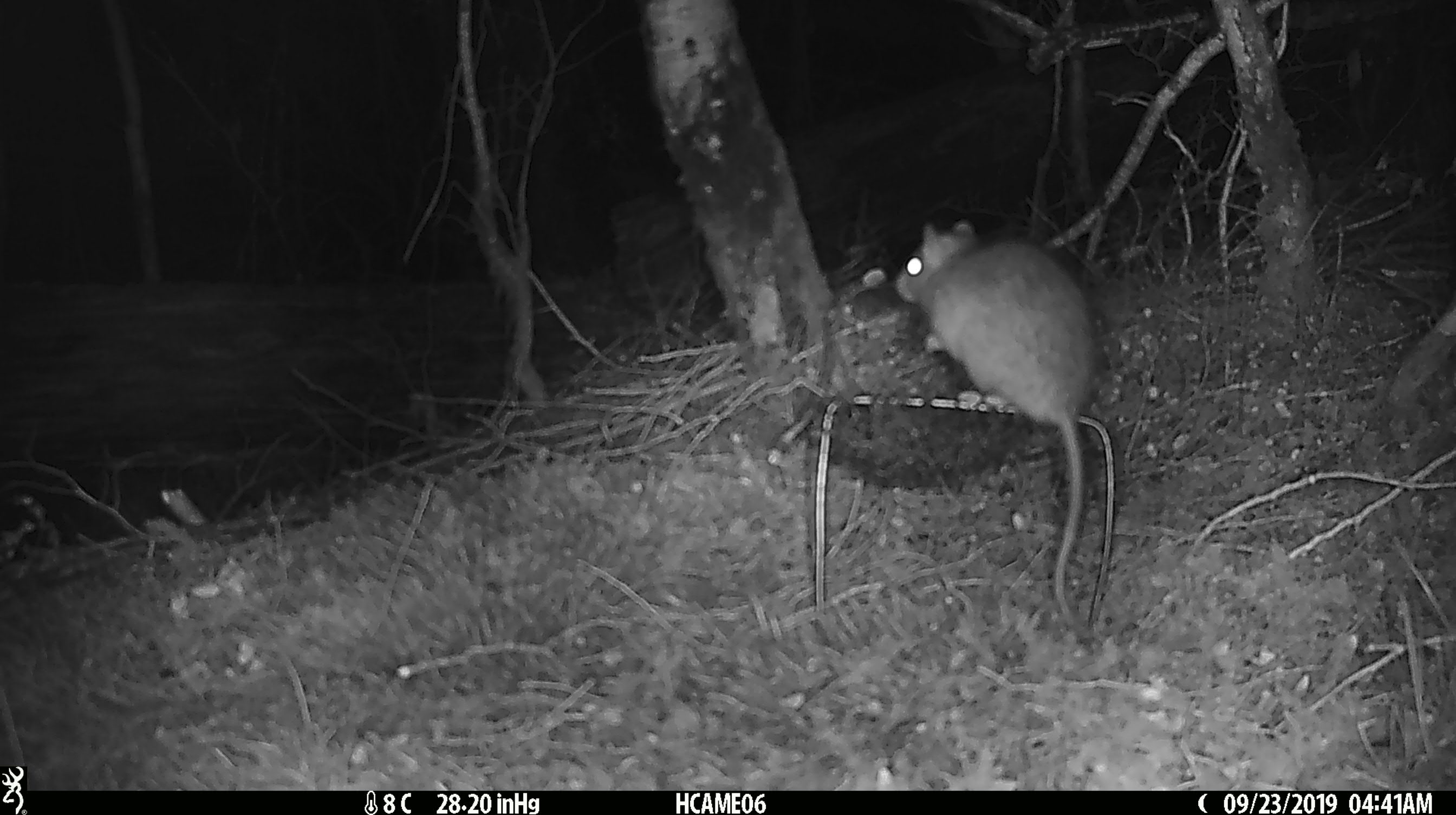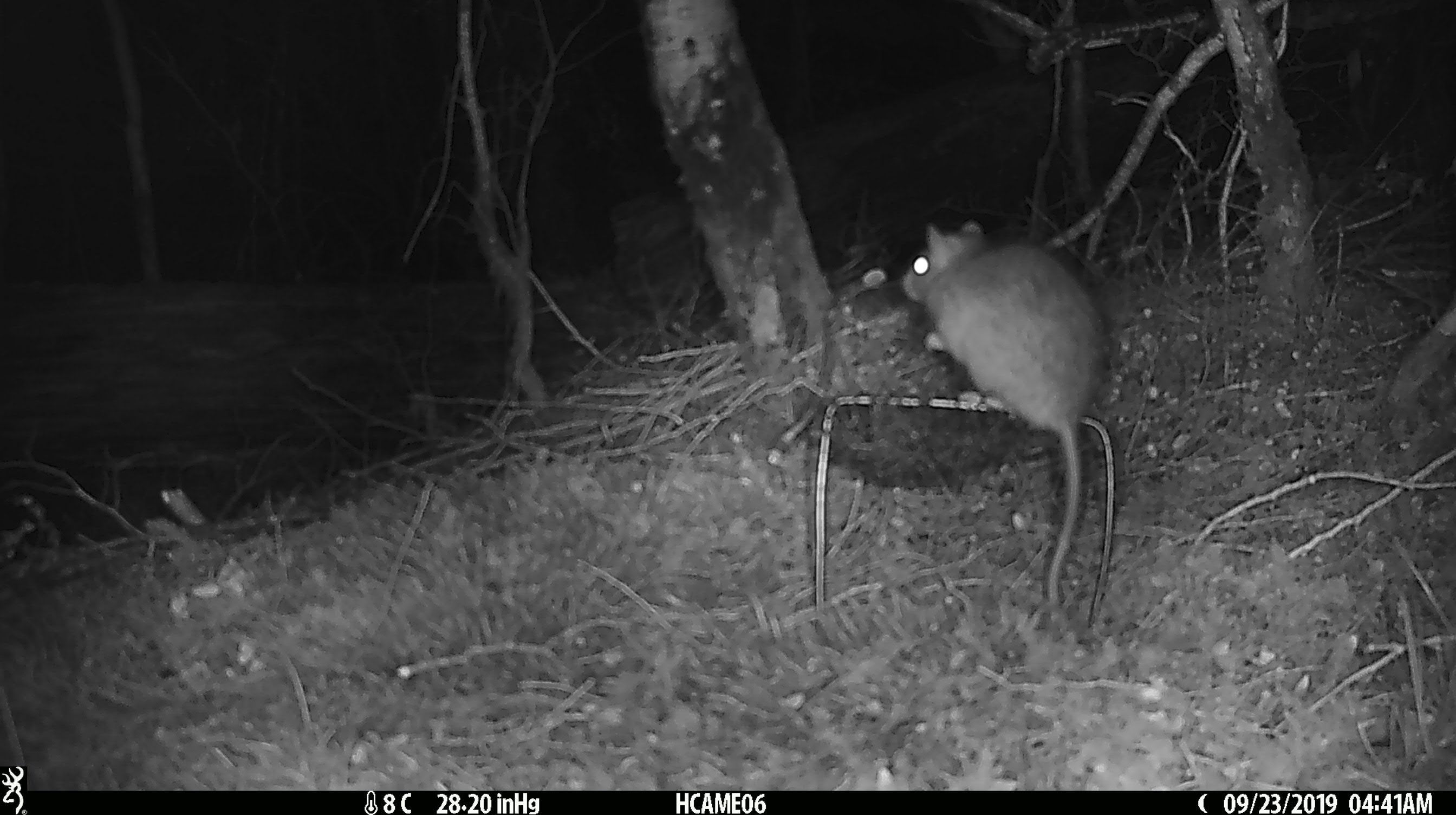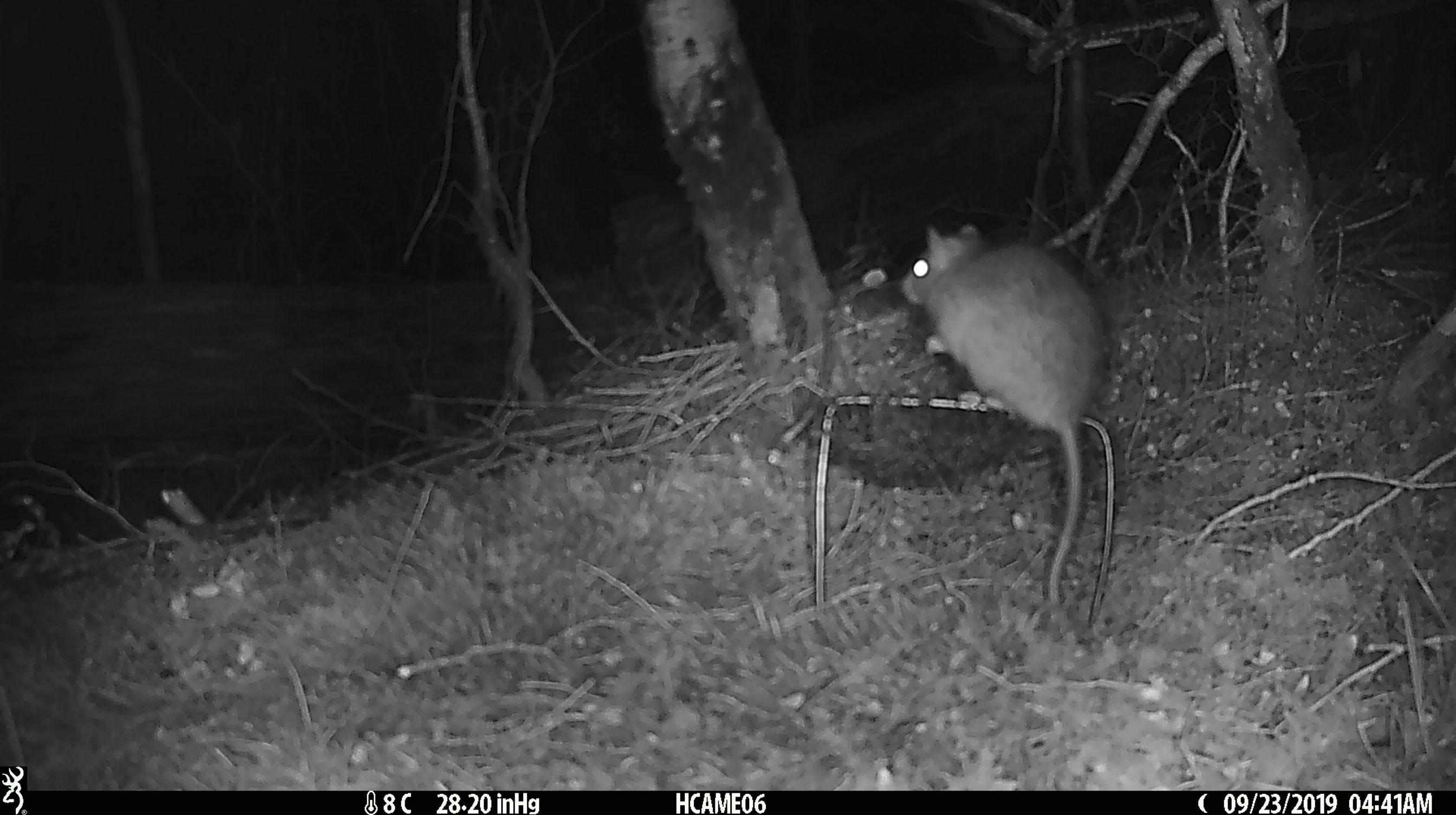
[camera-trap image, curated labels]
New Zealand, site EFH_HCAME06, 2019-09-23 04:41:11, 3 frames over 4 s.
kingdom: Animalia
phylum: Chordata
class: Mammalia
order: Rodentia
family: Muridae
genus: Rattus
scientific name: Rattus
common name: rat